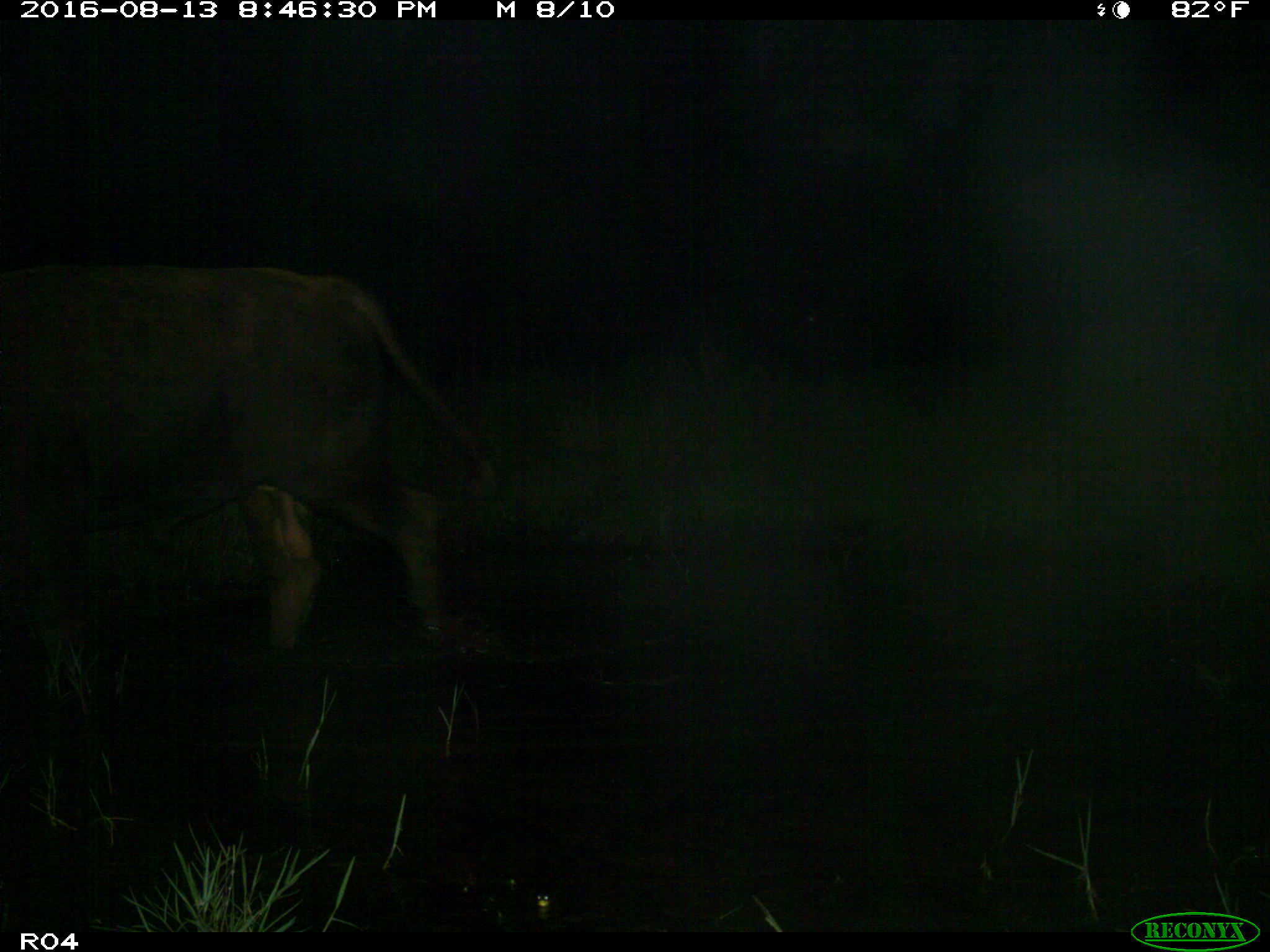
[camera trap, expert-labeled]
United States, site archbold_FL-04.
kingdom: Animalia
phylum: Chordata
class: Mammalia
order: Artiodactyla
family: Bovidae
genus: Bos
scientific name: Bos taurus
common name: domestic cow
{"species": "Bos taurus (domestic cow)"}